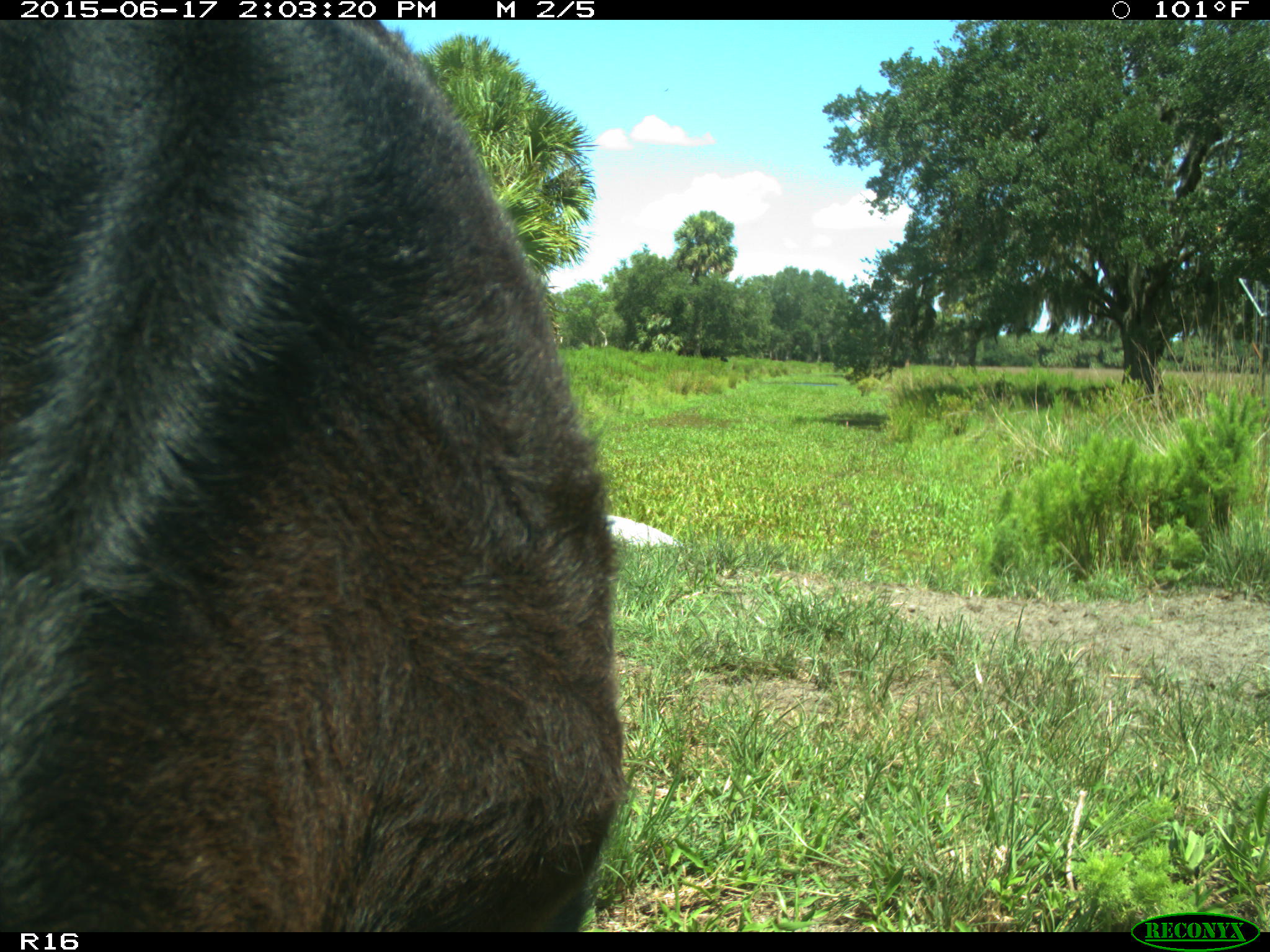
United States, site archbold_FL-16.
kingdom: Animalia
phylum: Chordata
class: Mammalia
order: Artiodactyla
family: Bovidae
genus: Bos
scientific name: Bos taurus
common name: domestic cow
Bos taurus (domestic cow).